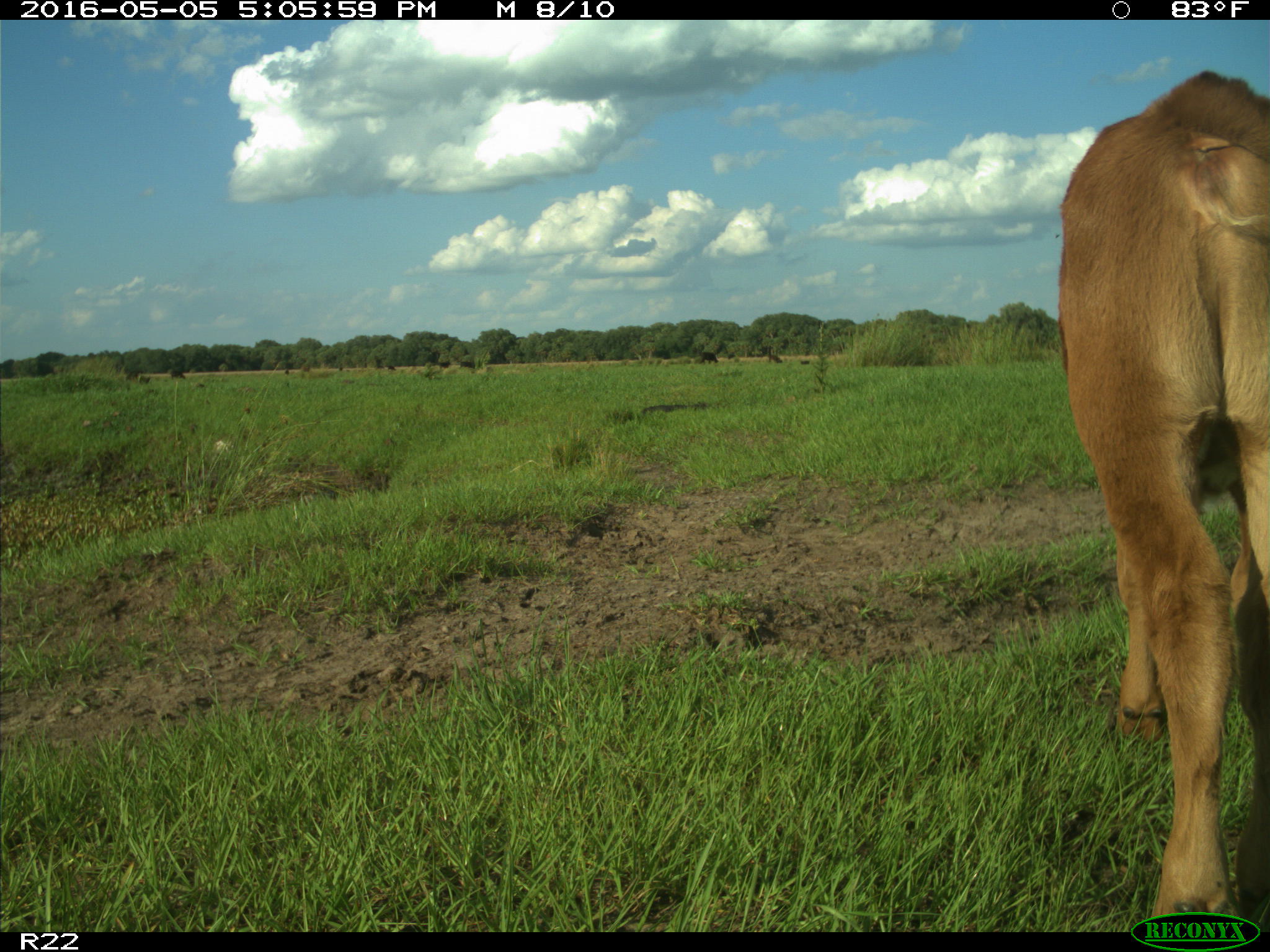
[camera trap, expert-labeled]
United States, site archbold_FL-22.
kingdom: Animalia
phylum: Chordata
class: Mammalia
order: Artiodactyla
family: Bovidae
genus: Bos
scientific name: Bos taurus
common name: domestic cow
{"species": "Bos taurus (domestic cow)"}